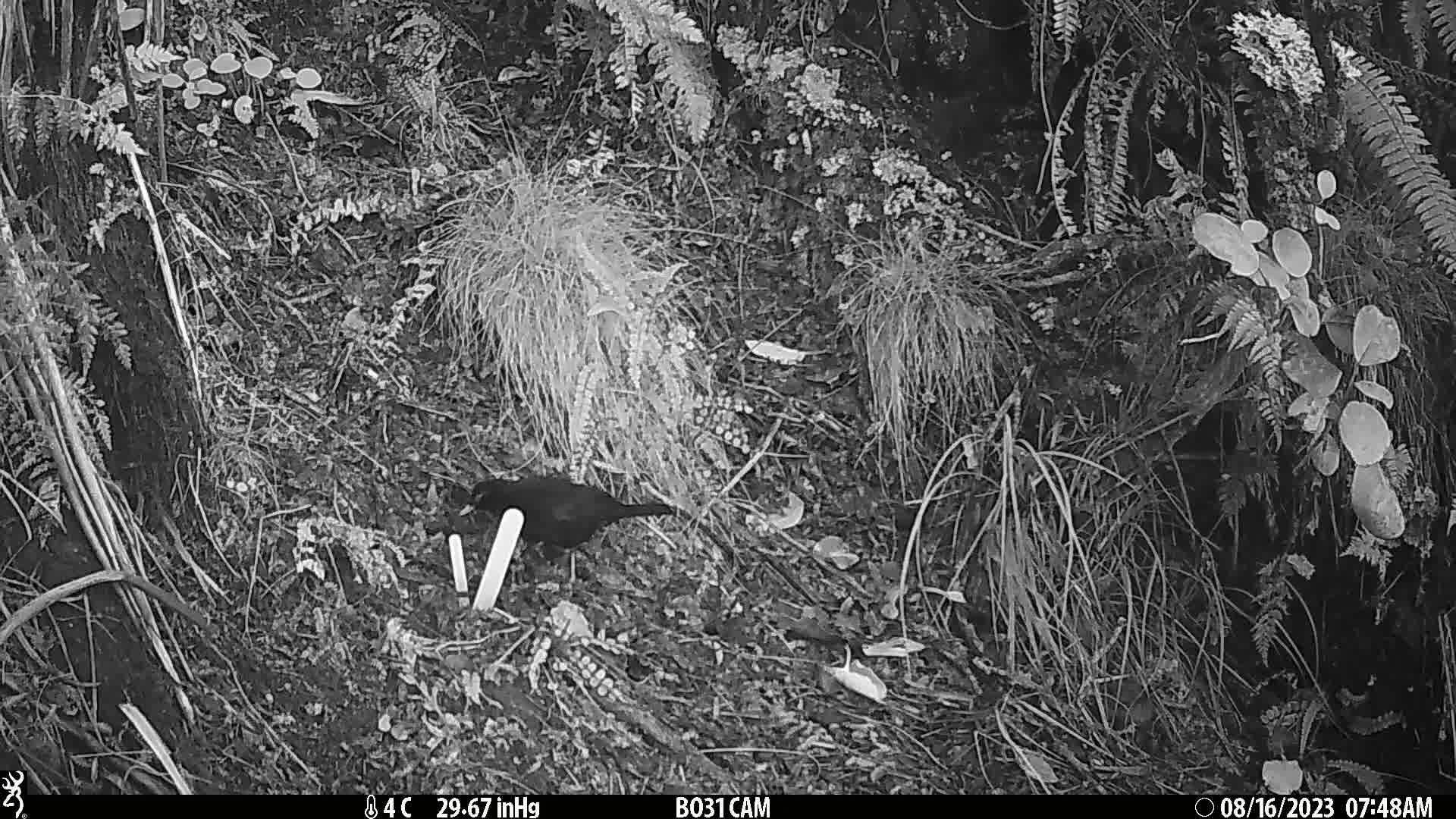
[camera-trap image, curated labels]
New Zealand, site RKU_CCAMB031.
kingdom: Animalia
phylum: Chordata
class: Aves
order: Passeriformes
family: Turdidae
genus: Turdus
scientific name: Turdus merula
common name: eurasian blackbird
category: blackbird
Blackbird (eurasian blackbird) (Turdus merula).